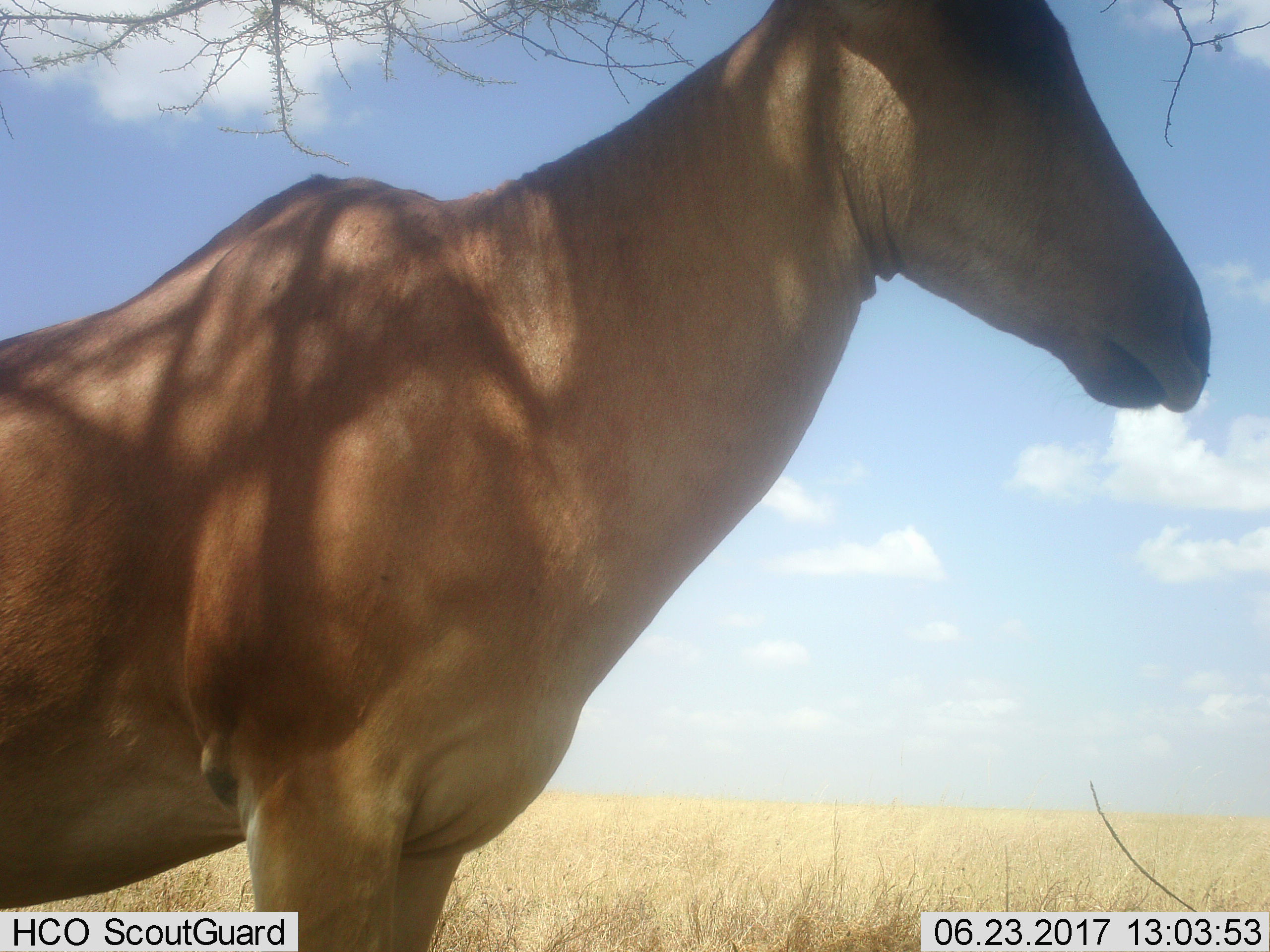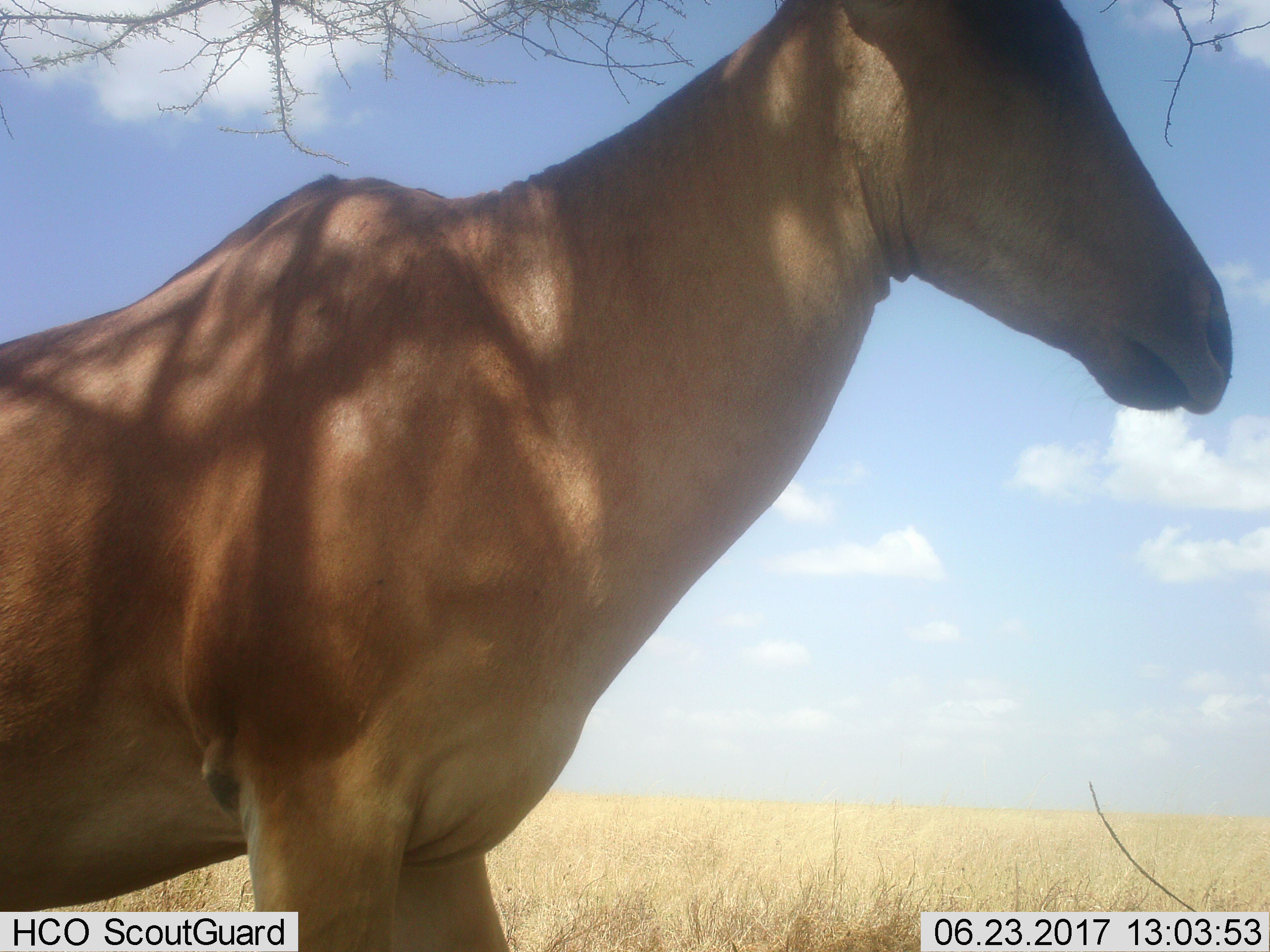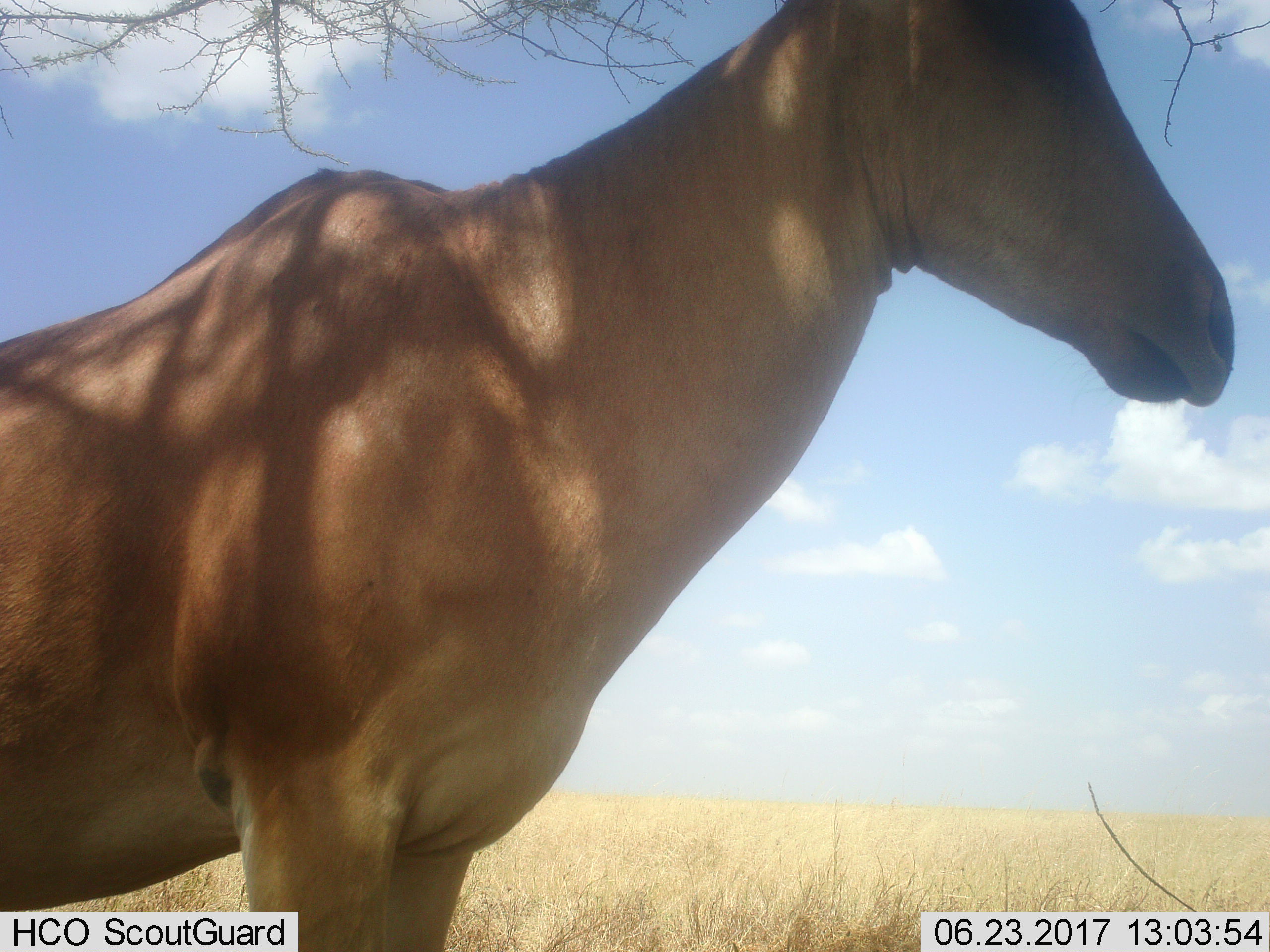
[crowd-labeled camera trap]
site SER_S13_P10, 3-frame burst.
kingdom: Animalia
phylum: Chordata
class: Mammalia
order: Artiodactyla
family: Bovidae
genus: Alcelaphus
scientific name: Alcelaphus buselaphus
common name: hartebeest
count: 1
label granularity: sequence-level